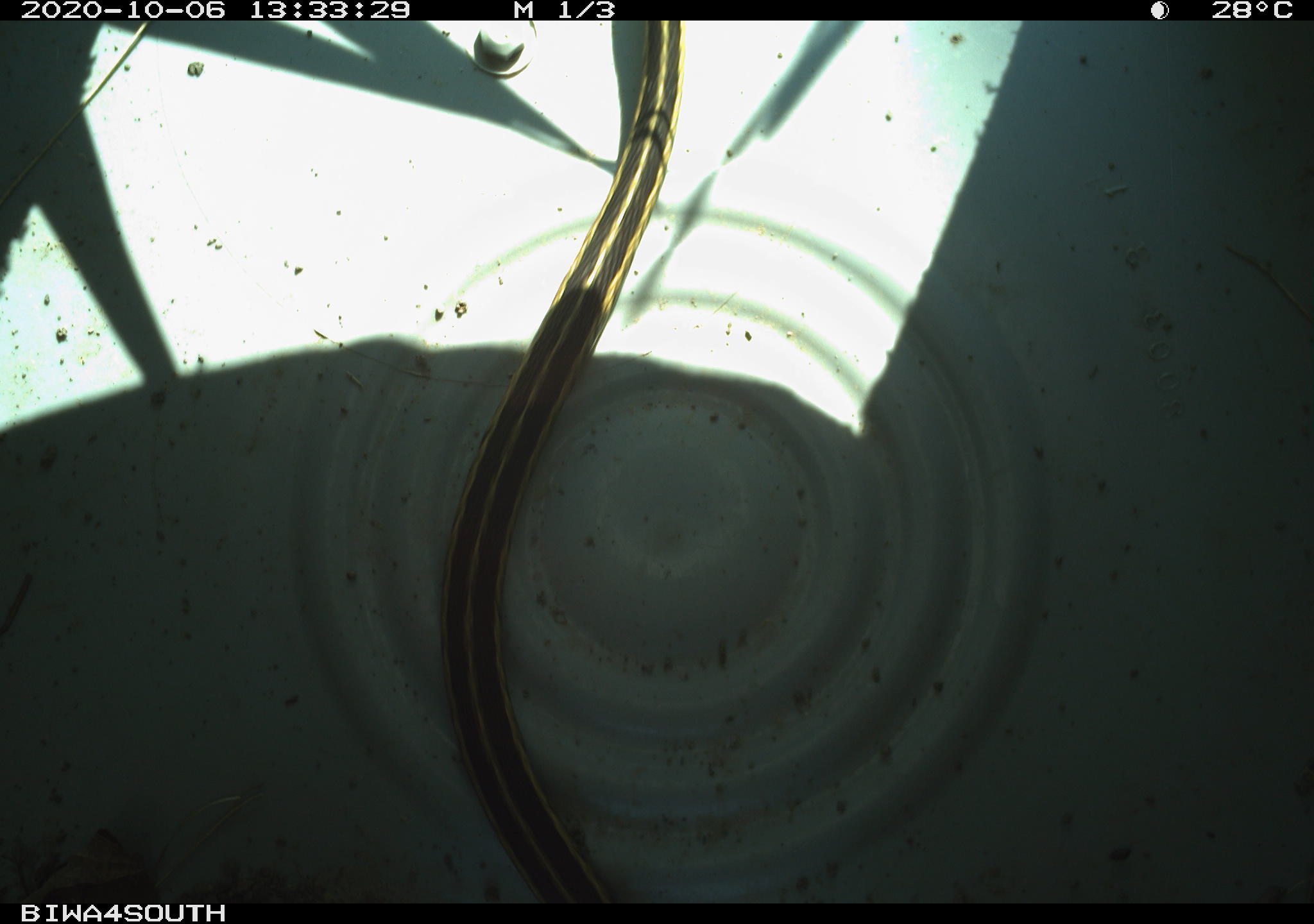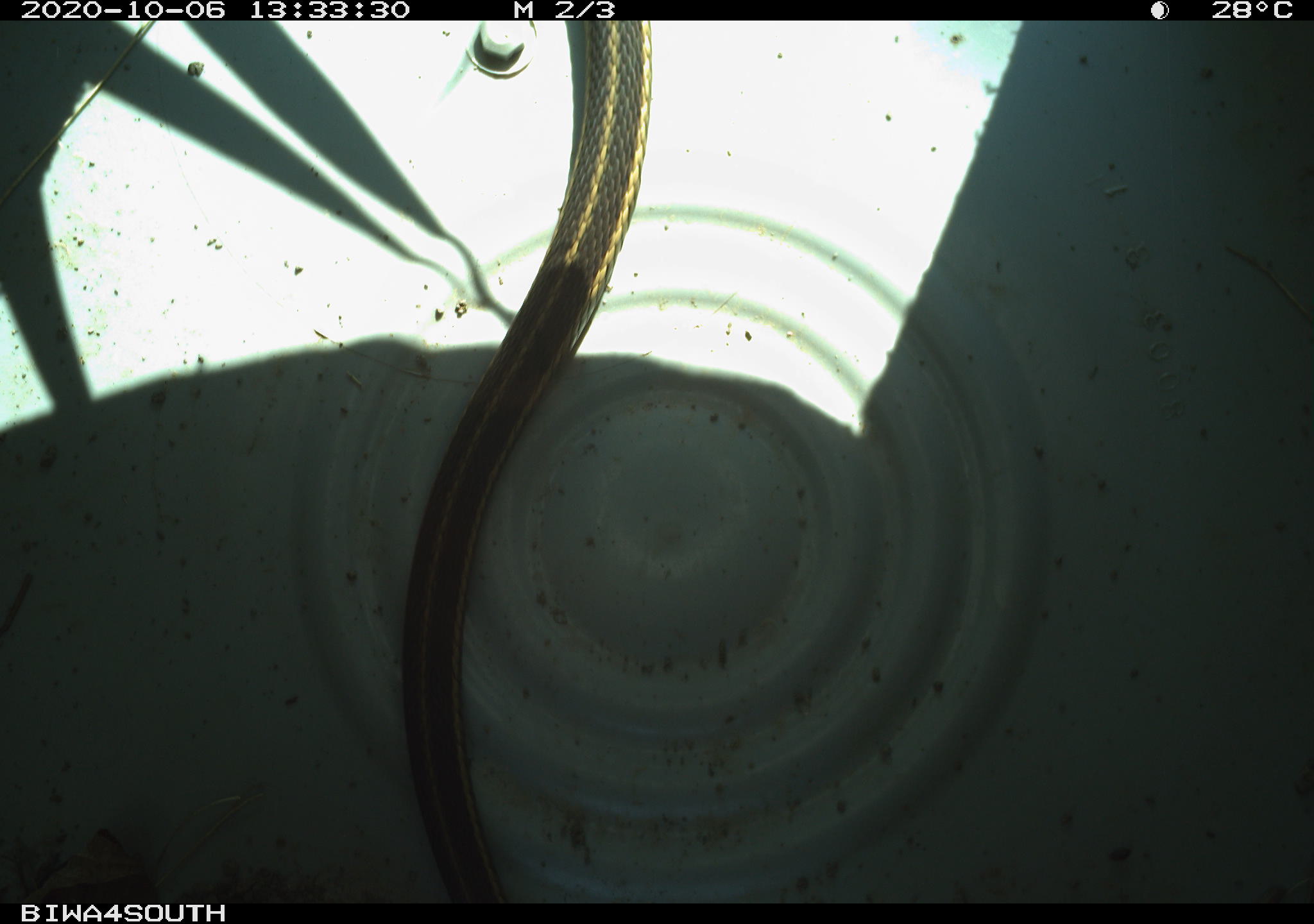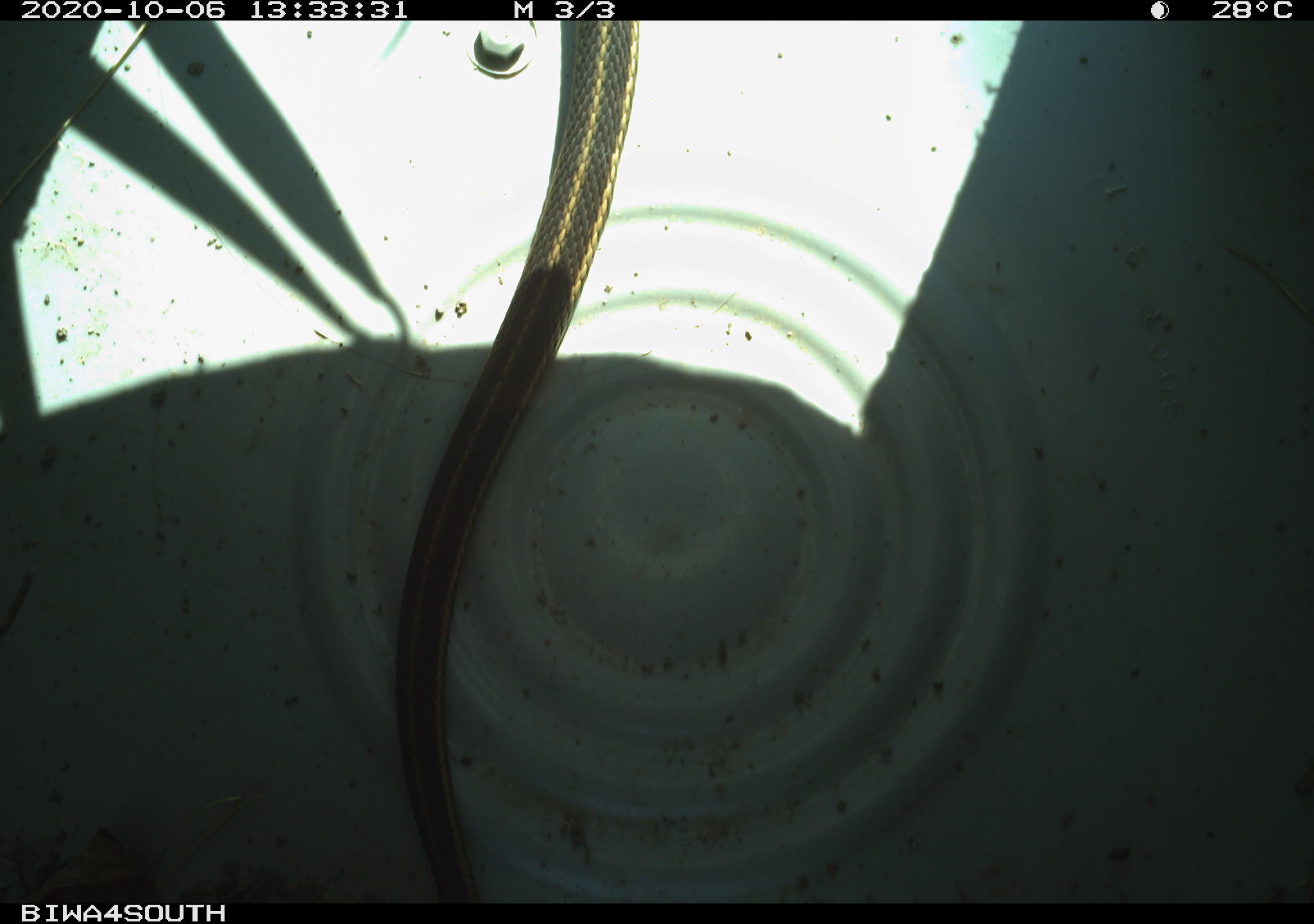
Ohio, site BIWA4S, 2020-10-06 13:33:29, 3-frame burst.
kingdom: Animalia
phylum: Chordata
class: Reptilia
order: Squamata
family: Colubridae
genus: Thamnophis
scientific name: Thamnophis sirtalis sirtalis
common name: eastern gartersnake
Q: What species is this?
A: Eastern gartersnake (Thamnophis sirtalis sirtalis).